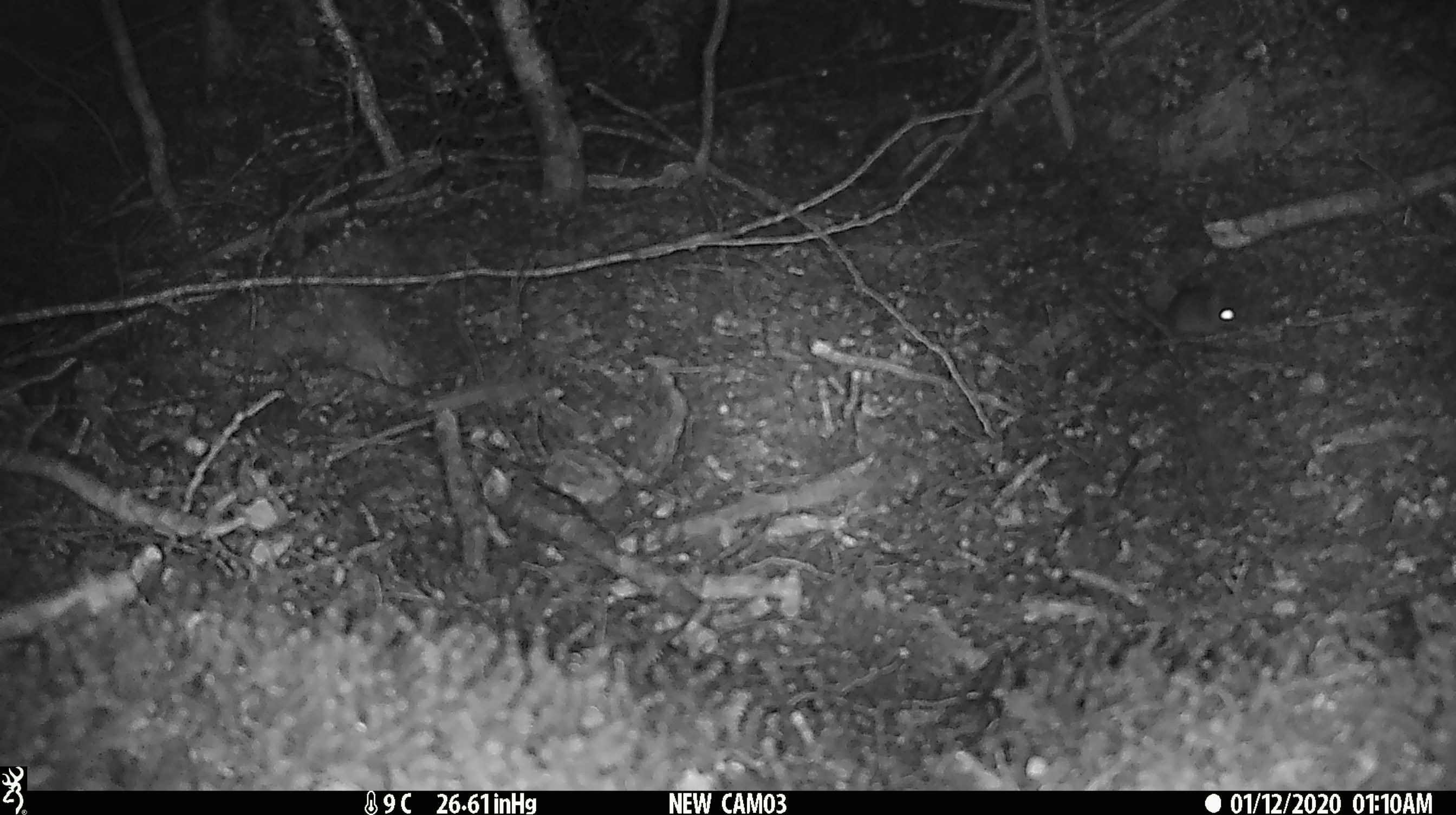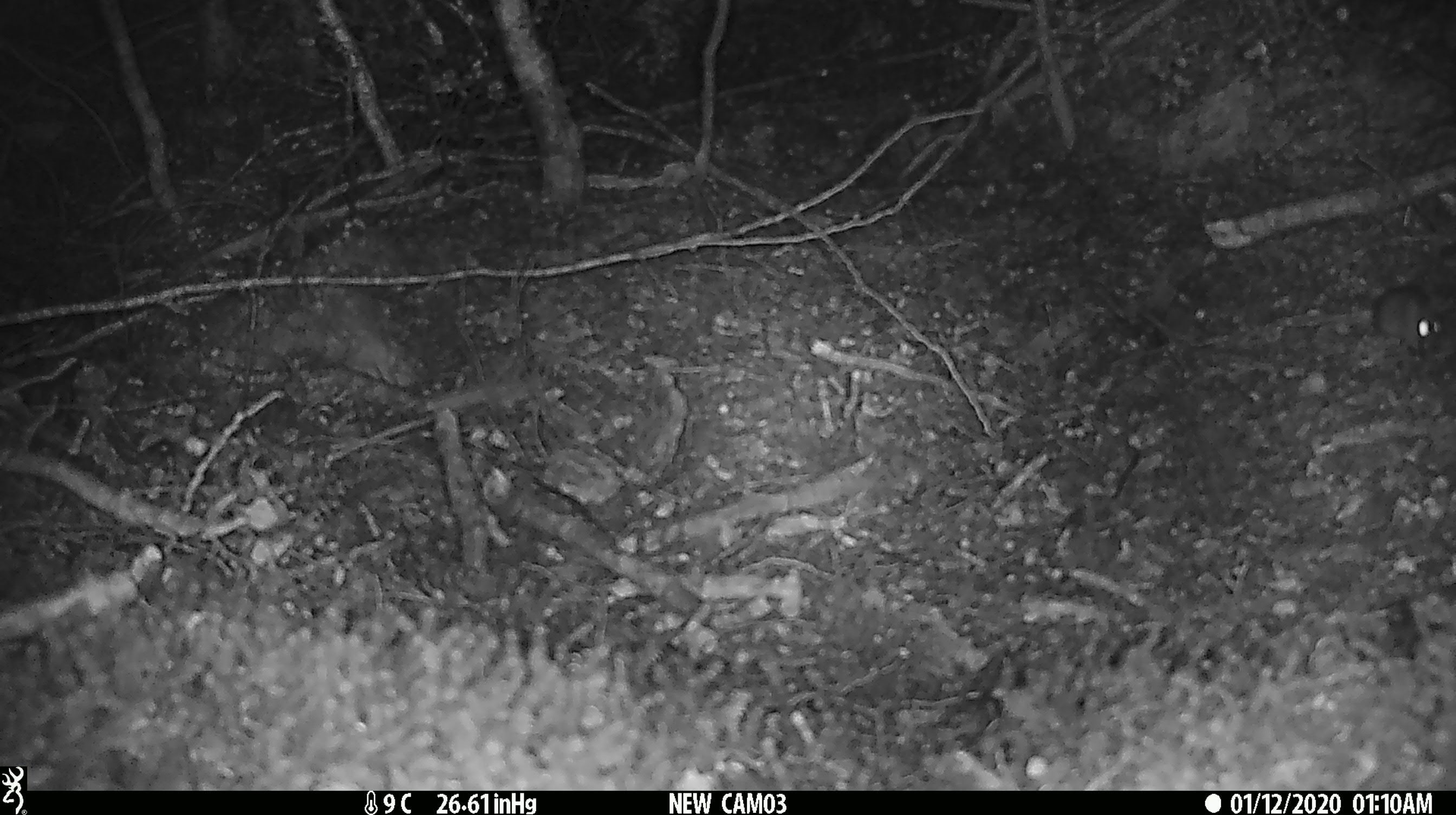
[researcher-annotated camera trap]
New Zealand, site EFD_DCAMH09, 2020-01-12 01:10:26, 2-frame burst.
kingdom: Animalia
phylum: Chordata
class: Mammalia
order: Rodentia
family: Muridae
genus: Mus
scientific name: Mus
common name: mouse